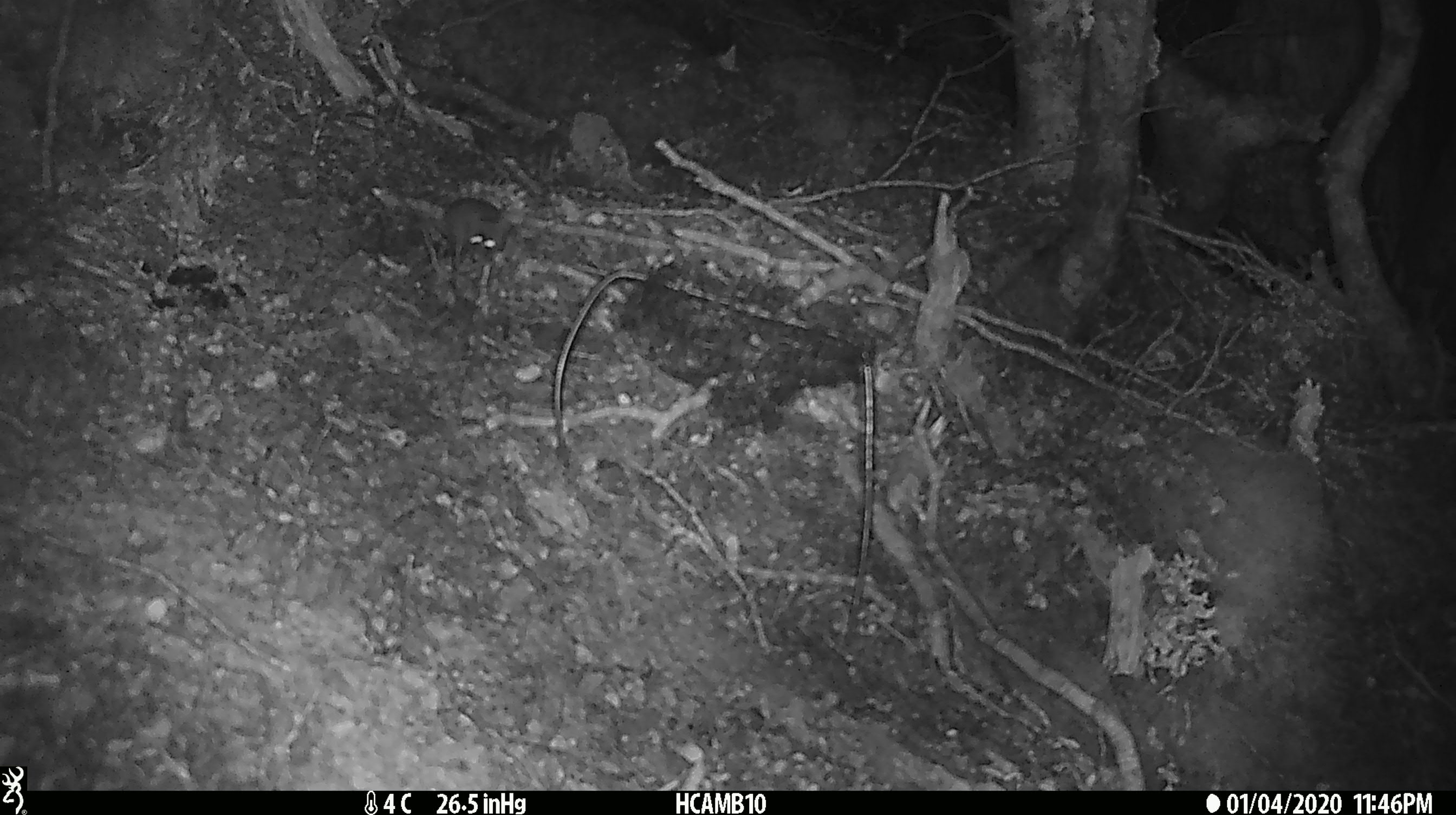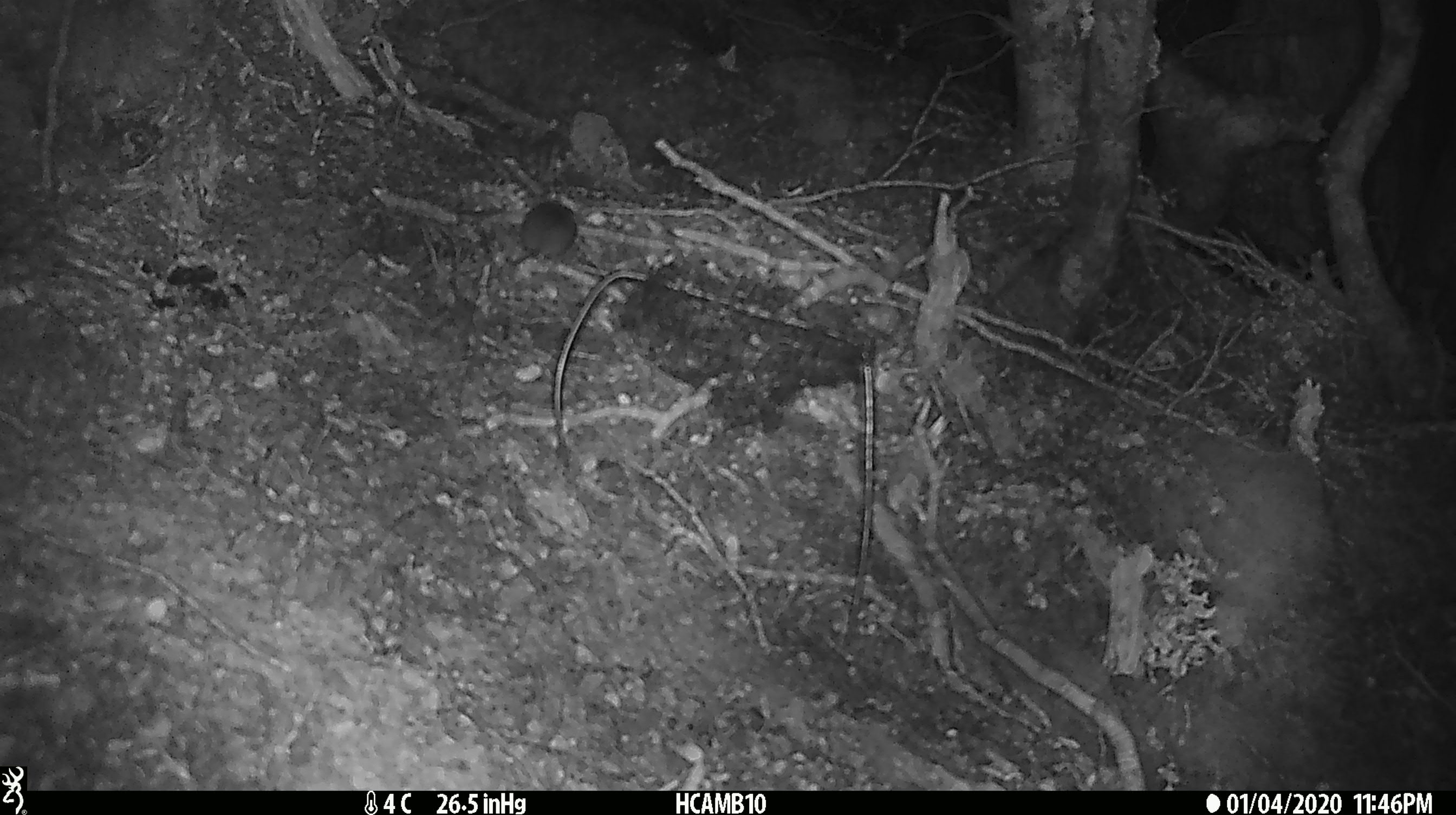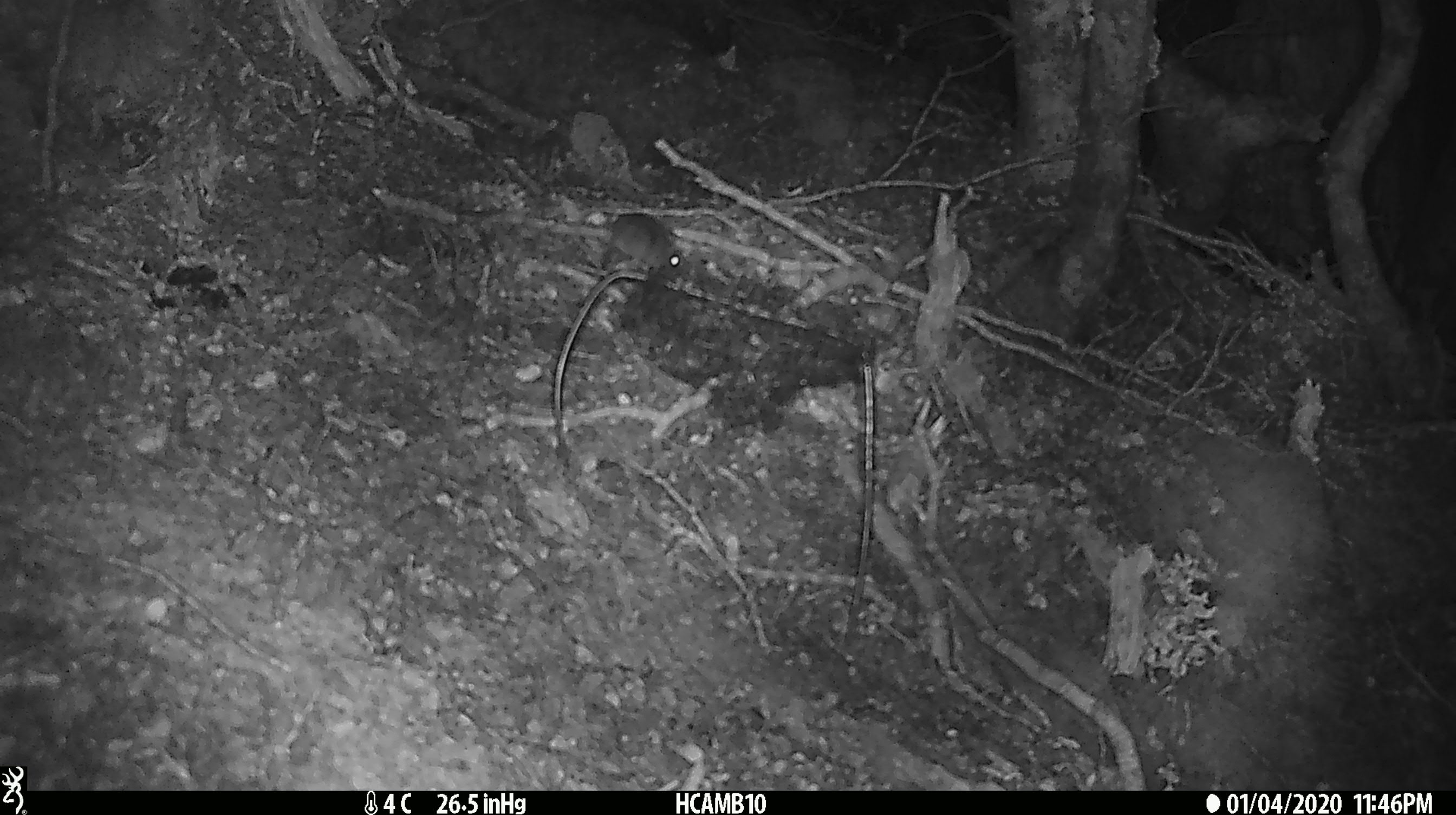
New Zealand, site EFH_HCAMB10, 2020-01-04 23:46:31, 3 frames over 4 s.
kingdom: Animalia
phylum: Chordata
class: Mammalia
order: Rodentia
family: Muridae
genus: Mus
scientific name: Mus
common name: mouse